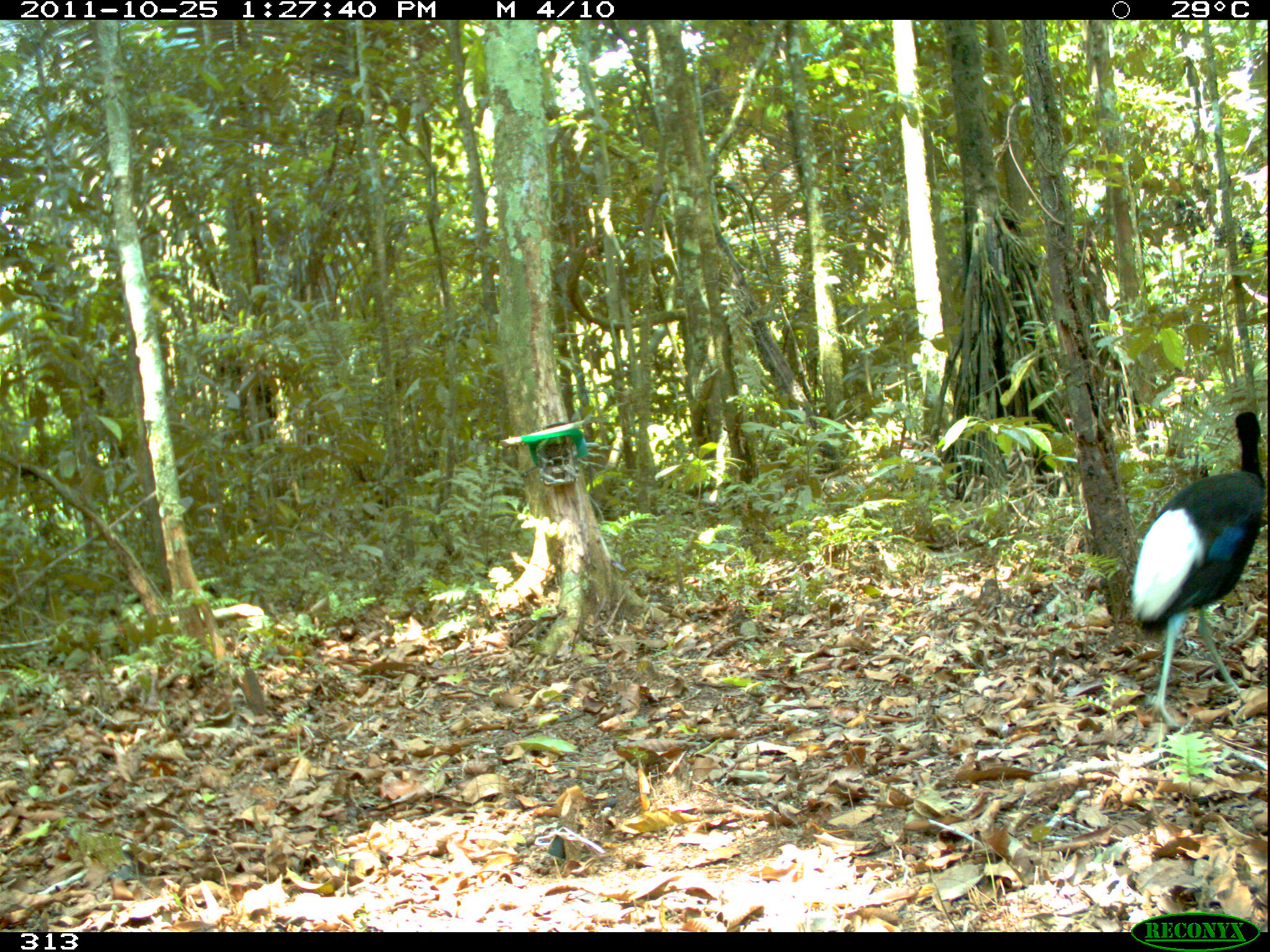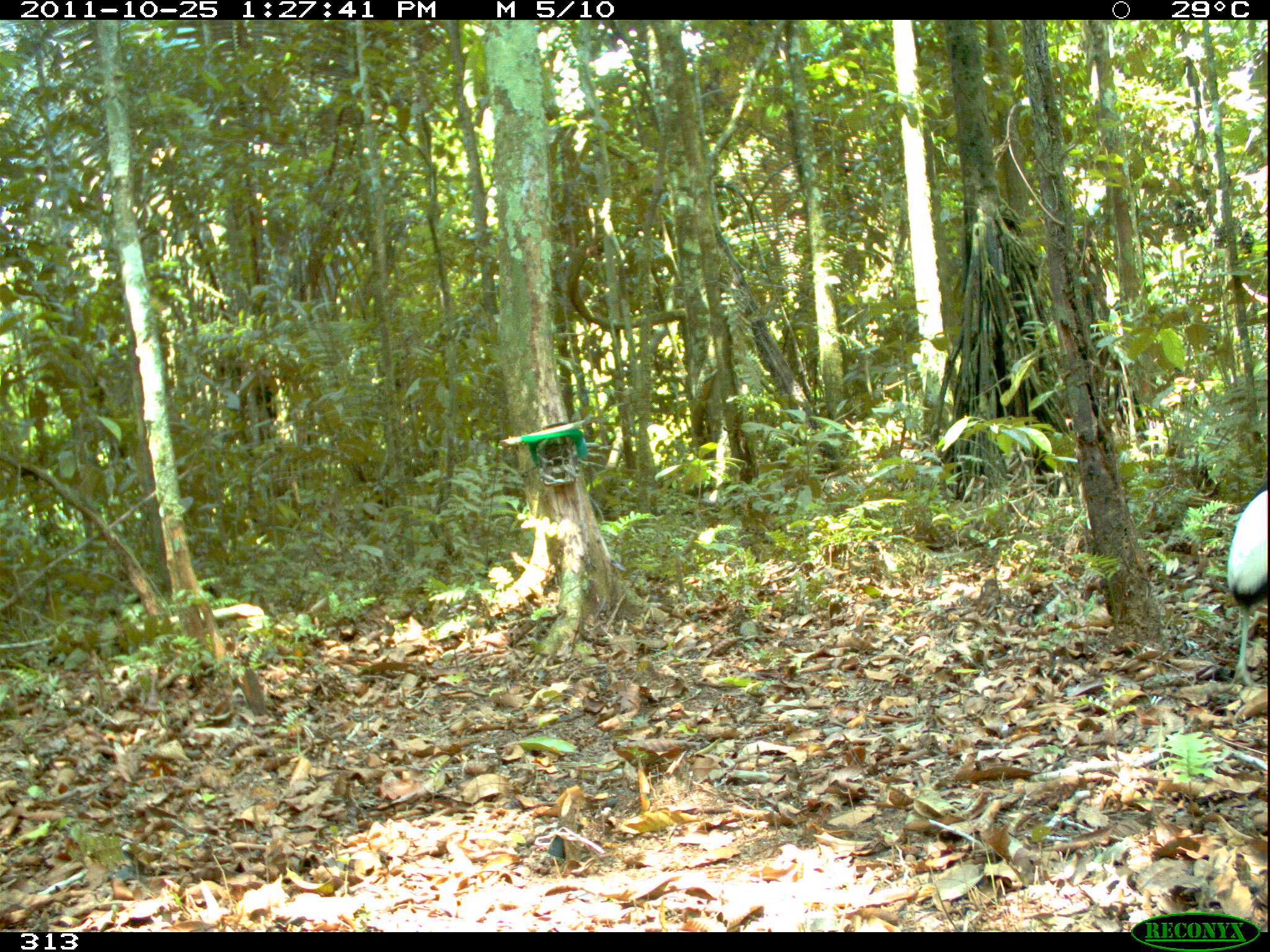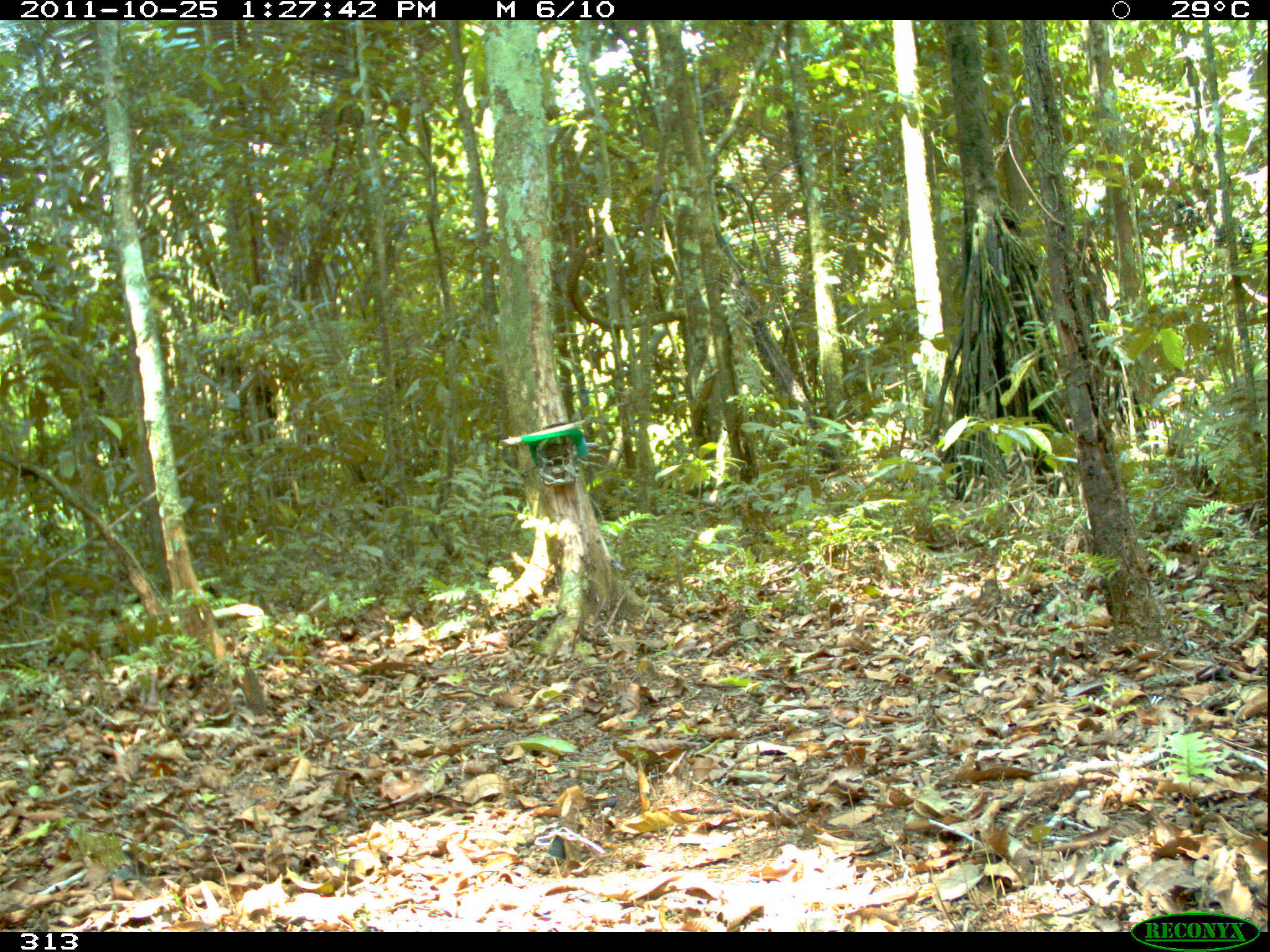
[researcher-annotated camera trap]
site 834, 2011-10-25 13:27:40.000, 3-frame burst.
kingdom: Animalia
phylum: Chordata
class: Aves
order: Gruiformes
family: Psophiidae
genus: Psophia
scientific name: Psophia leucoptera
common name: pale-winged trumpeter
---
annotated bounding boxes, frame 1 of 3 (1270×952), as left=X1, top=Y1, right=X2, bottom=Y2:
psophia leucoptera: left=1131, top=408, right=1265, bottom=728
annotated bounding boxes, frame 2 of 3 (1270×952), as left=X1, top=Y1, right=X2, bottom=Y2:
psophia leucoptera: left=1224, top=487, right=1267, bottom=686